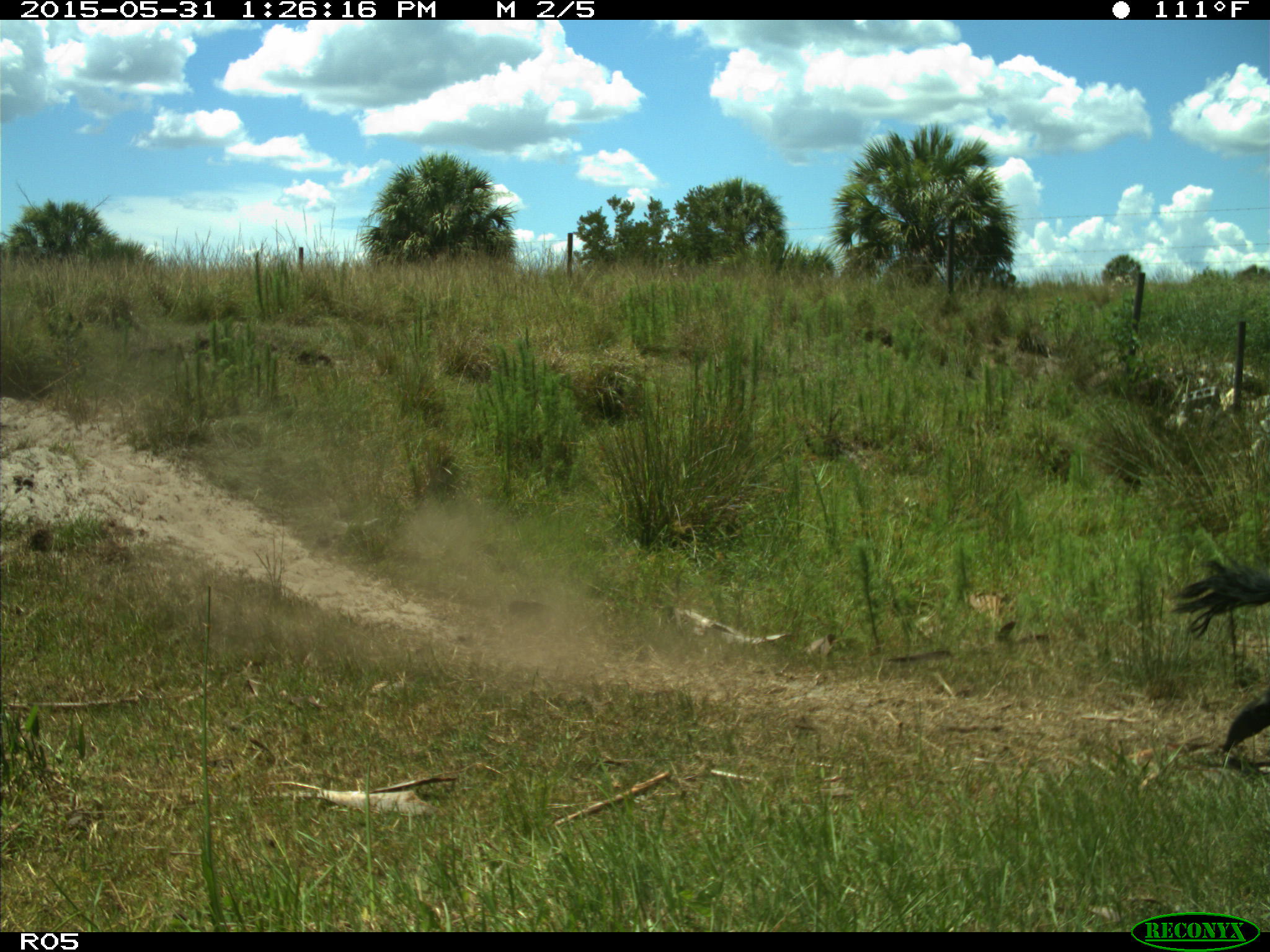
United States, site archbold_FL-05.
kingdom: Animalia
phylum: Chordata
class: Mammalia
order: Artiodactyla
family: Bovidae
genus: Bos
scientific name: Bos taurus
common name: domestic cow